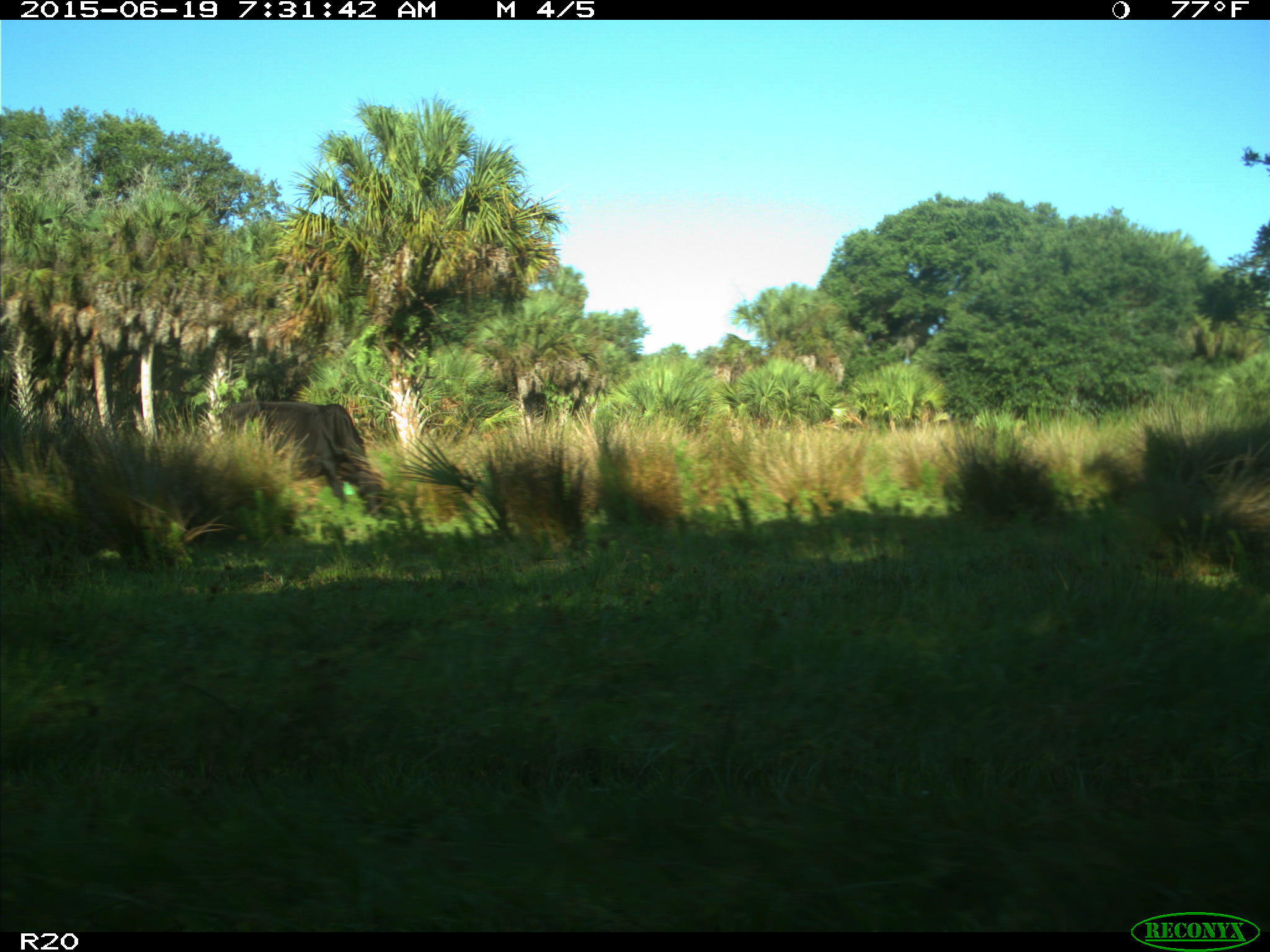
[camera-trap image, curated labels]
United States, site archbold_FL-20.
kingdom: Animalia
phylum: Chordata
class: Mammalia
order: Artiodactyla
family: Bovidae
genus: Bos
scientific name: Bos taurus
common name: domestic cow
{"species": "Bos taurus (domestic cow)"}